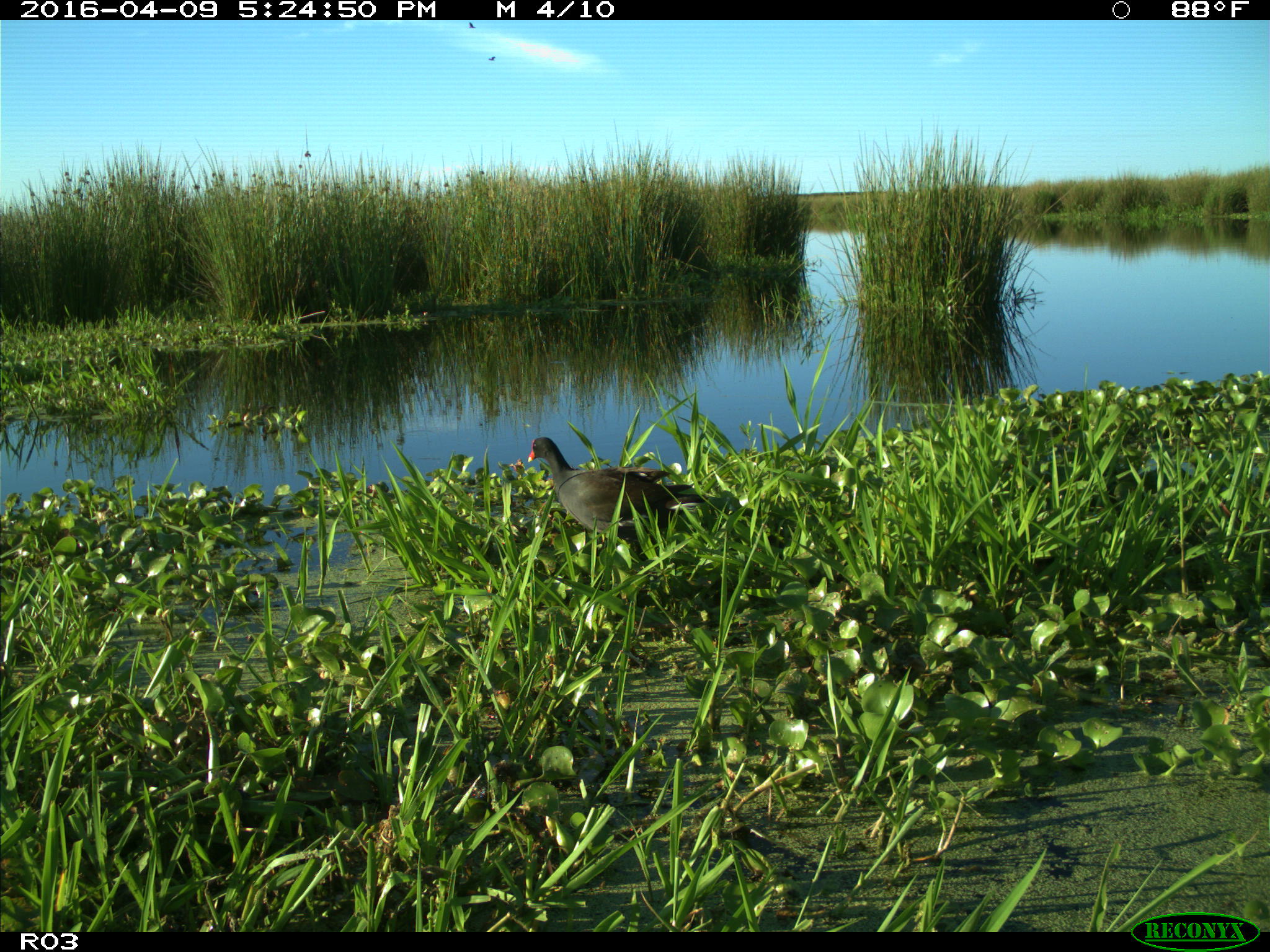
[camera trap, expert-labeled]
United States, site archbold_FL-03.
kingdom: Animalia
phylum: Chordata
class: Aves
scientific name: Aves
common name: birds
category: unidentified bird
Unidentified bird (birds) (Aves).